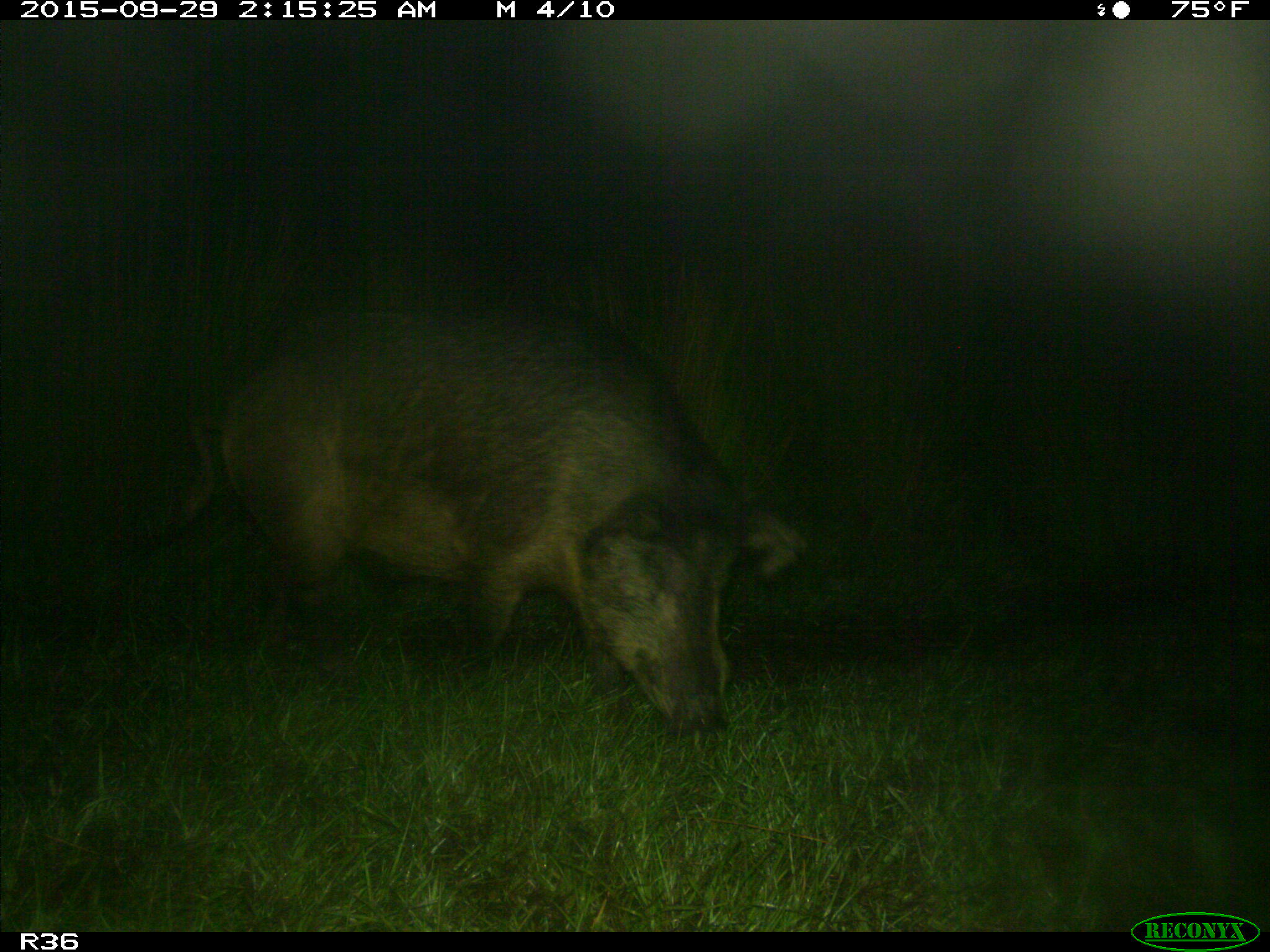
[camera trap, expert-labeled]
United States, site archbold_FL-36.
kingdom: Animalia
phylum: Chordata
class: Mammalia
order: Artiodactyla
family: Suidae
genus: Sus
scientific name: Sus scrofa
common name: wild boar